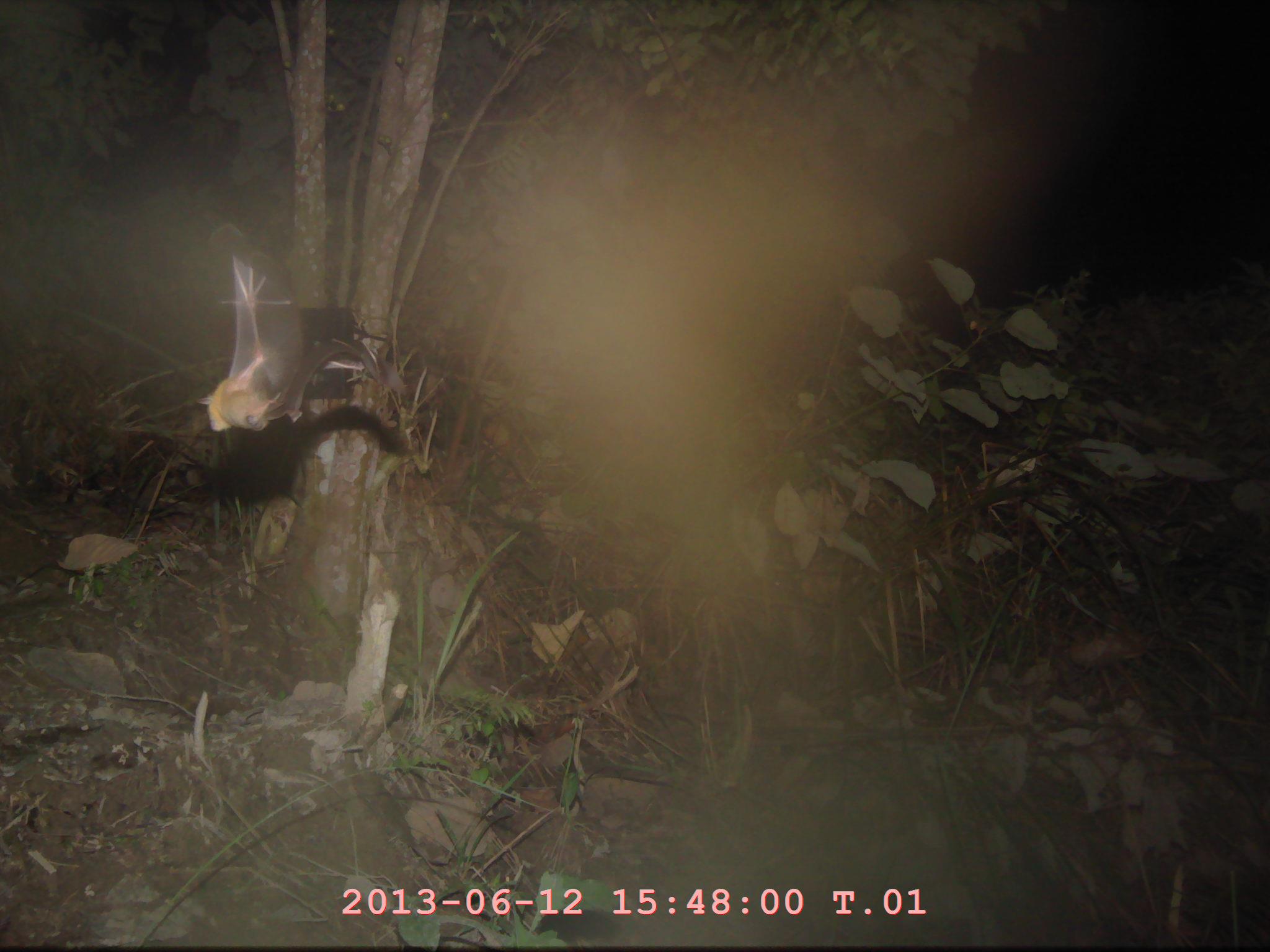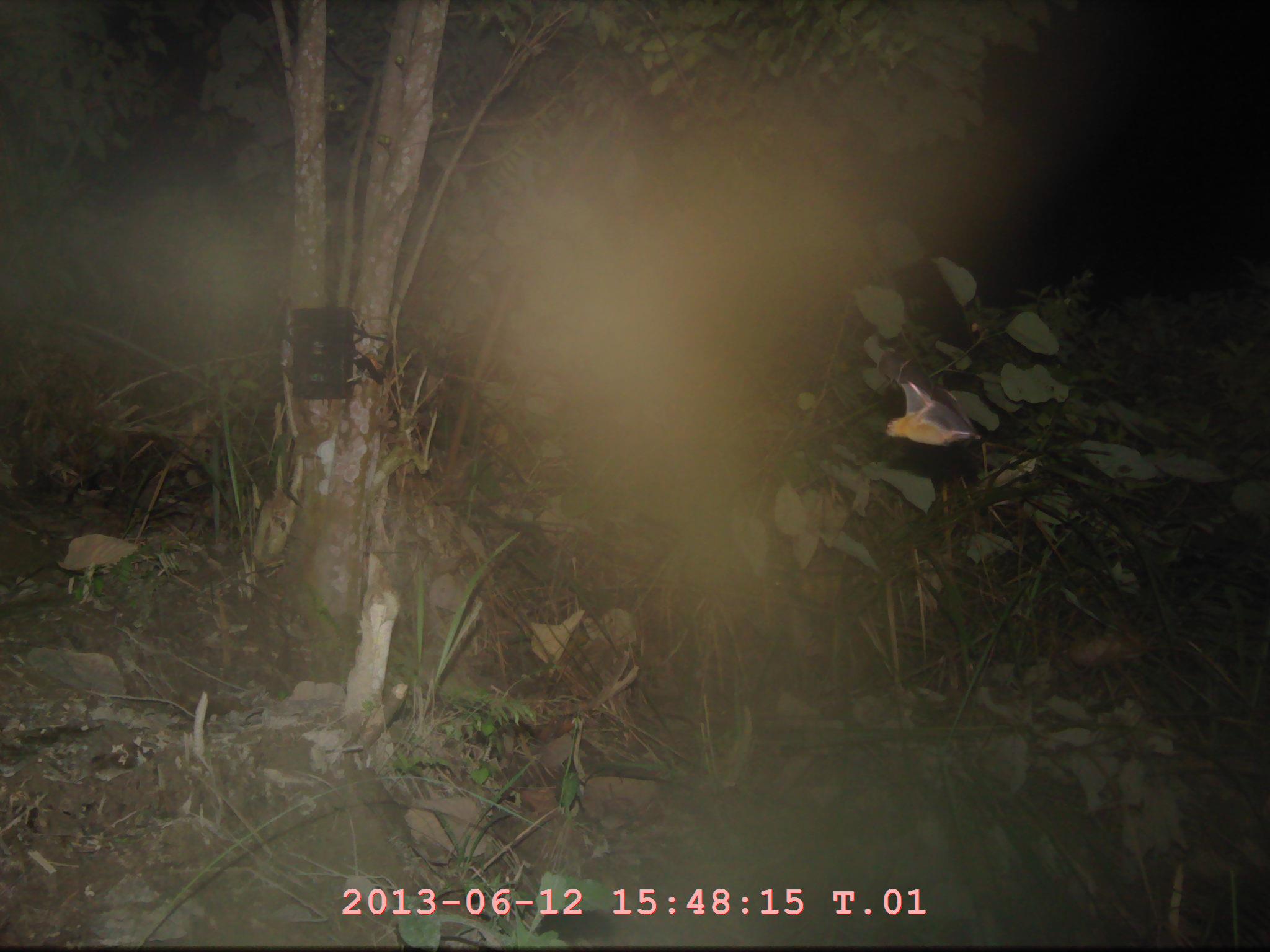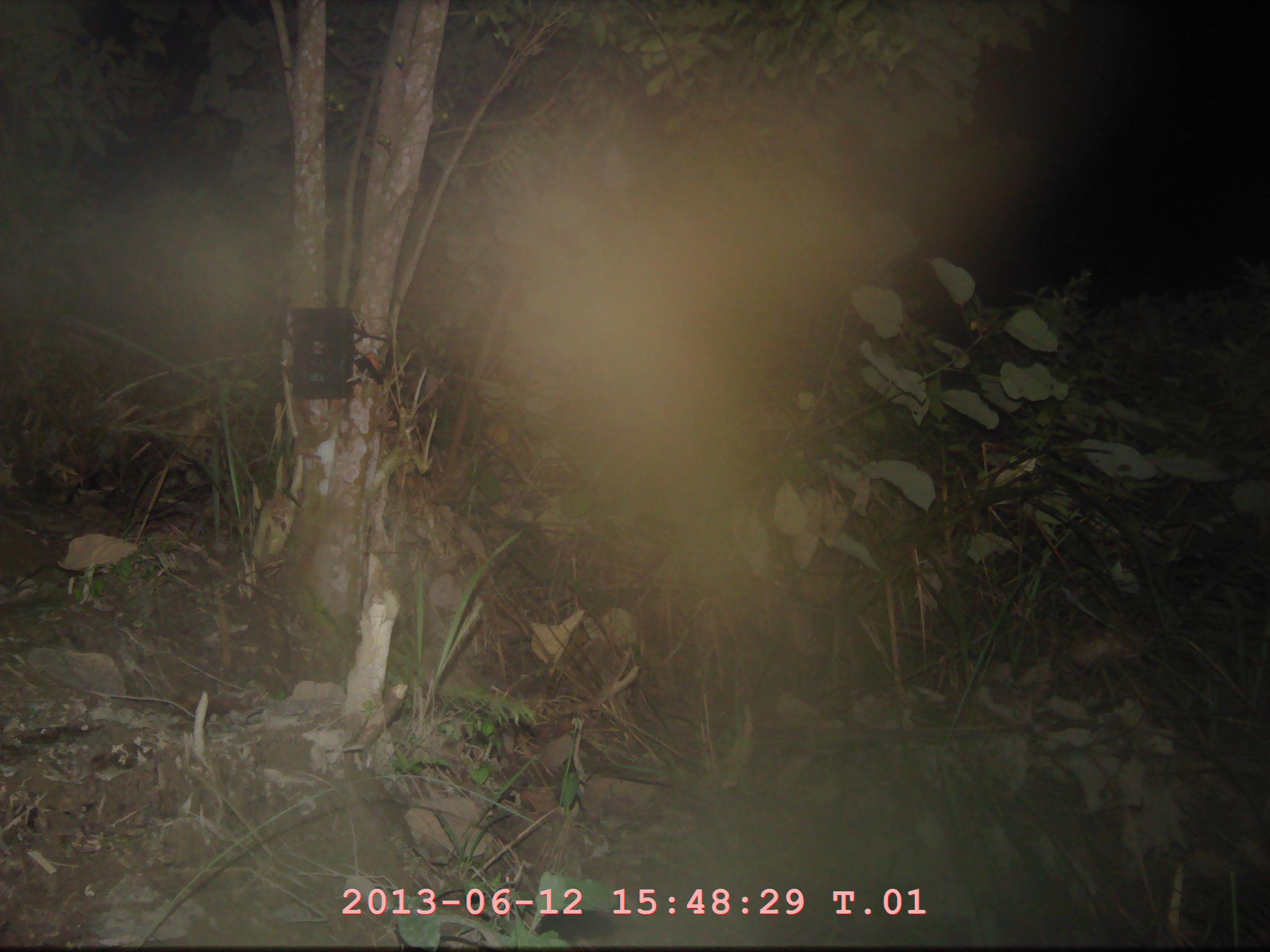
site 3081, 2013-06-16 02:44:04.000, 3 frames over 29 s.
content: unidentified animal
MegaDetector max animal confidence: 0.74